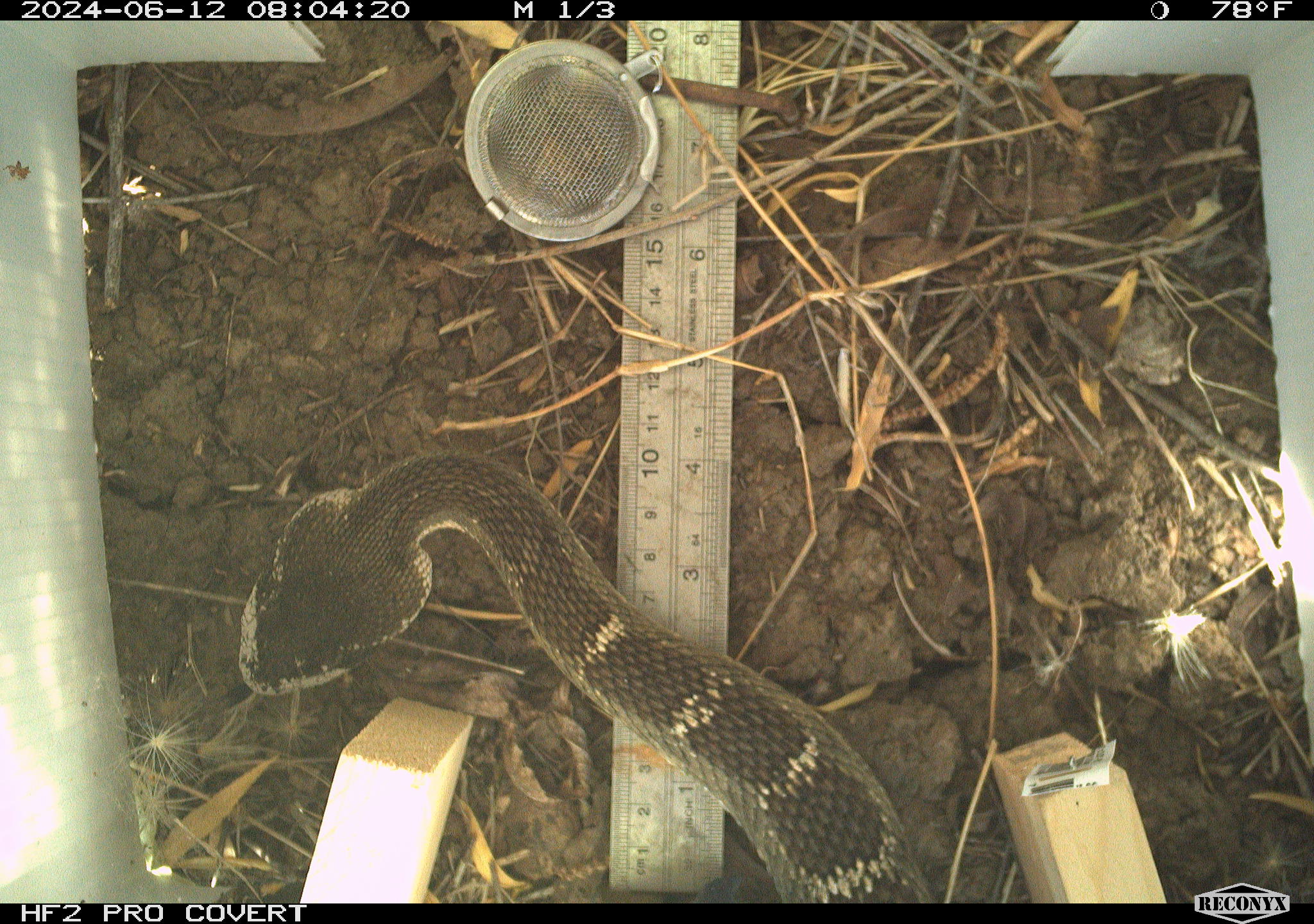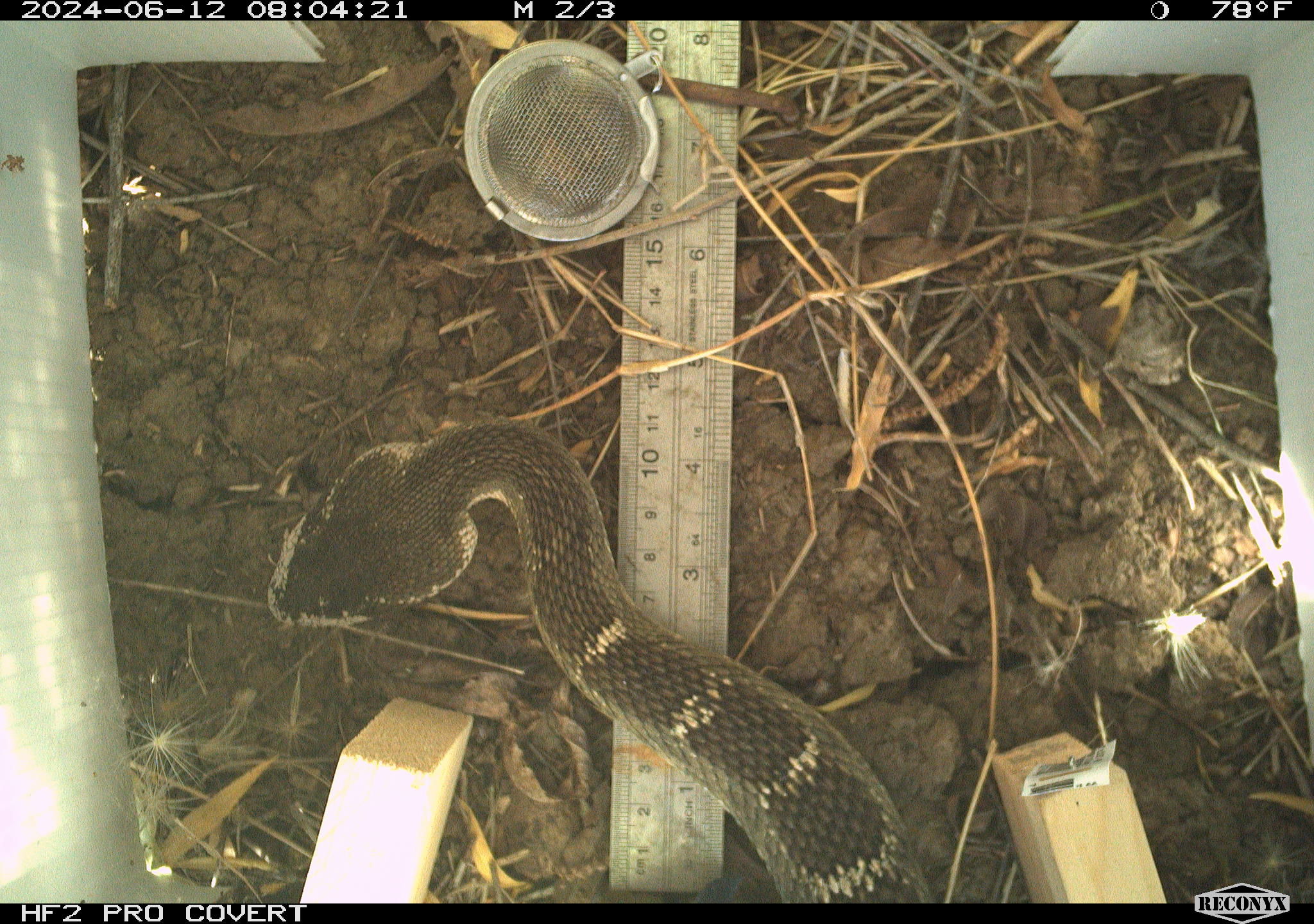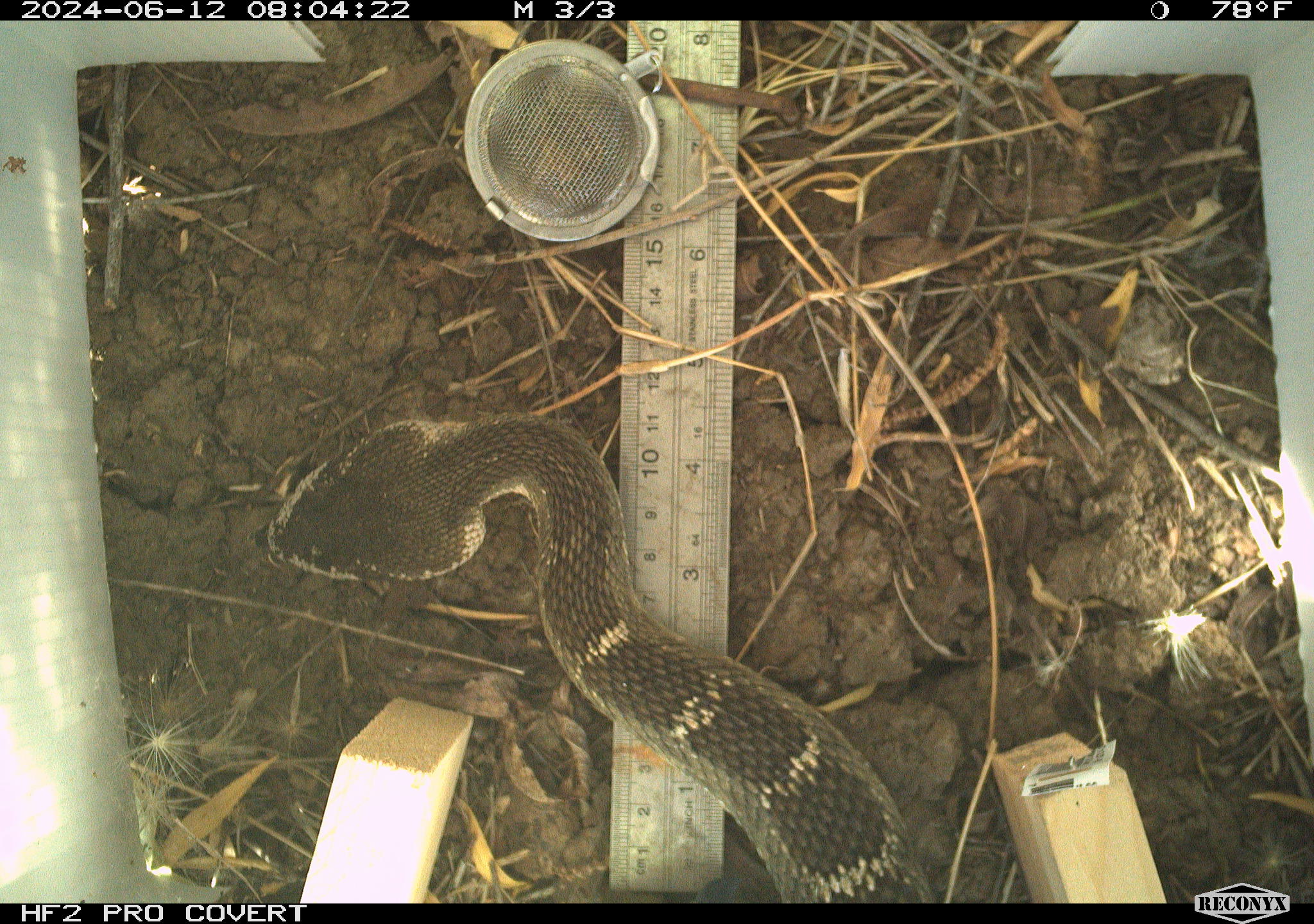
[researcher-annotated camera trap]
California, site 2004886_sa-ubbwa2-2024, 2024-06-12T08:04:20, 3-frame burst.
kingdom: Animalia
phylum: Chordata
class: Reptilia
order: Squamata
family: Viperidae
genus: Crotalus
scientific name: Crotalus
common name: rattlers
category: crotalus species